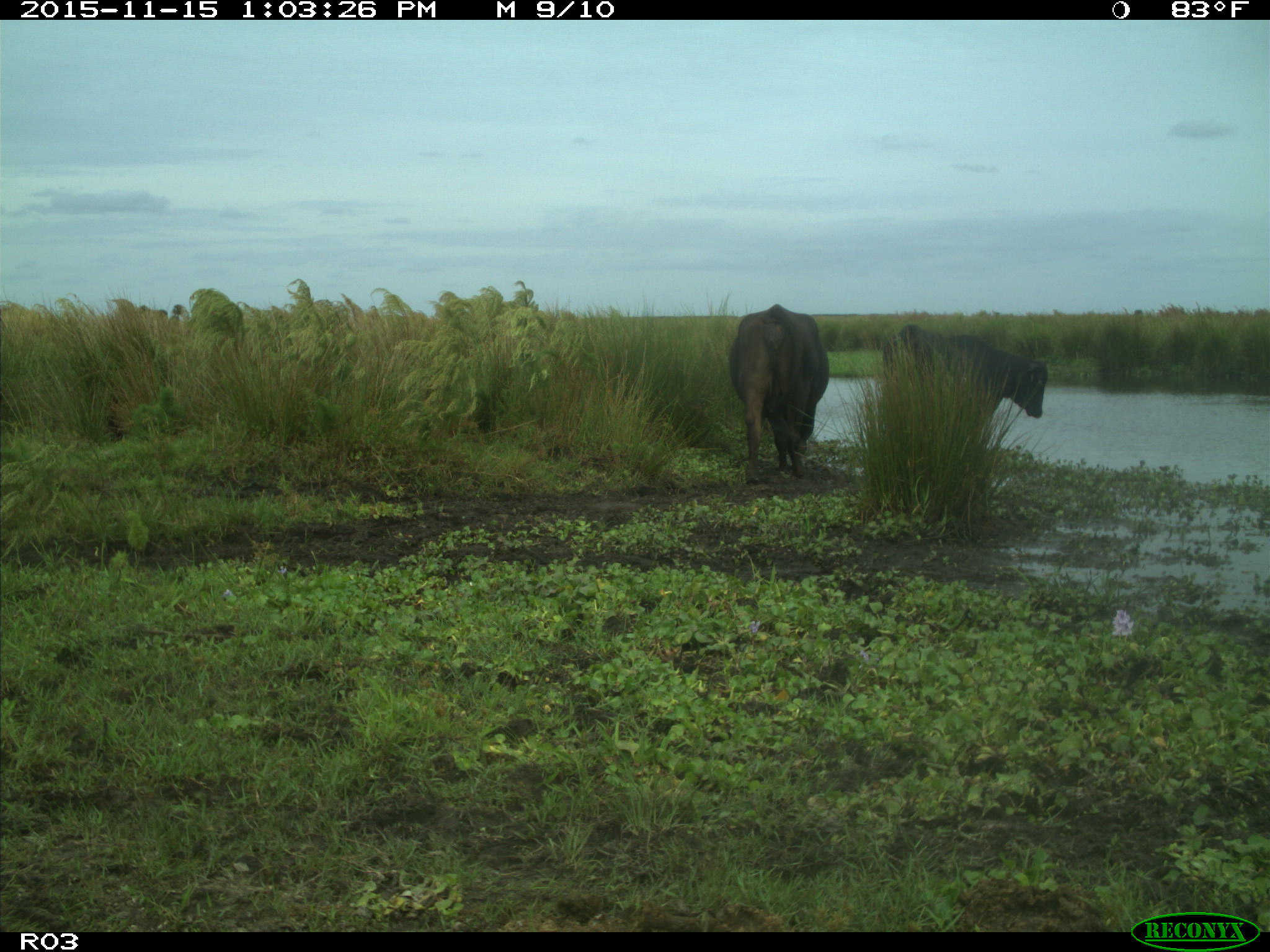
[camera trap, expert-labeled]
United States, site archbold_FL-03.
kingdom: Animalia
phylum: Chordata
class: Mammalia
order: Artiodactyla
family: Bovidae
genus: Bos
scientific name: Bos taurus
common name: domestic cow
Bos taurus (domestic cow).